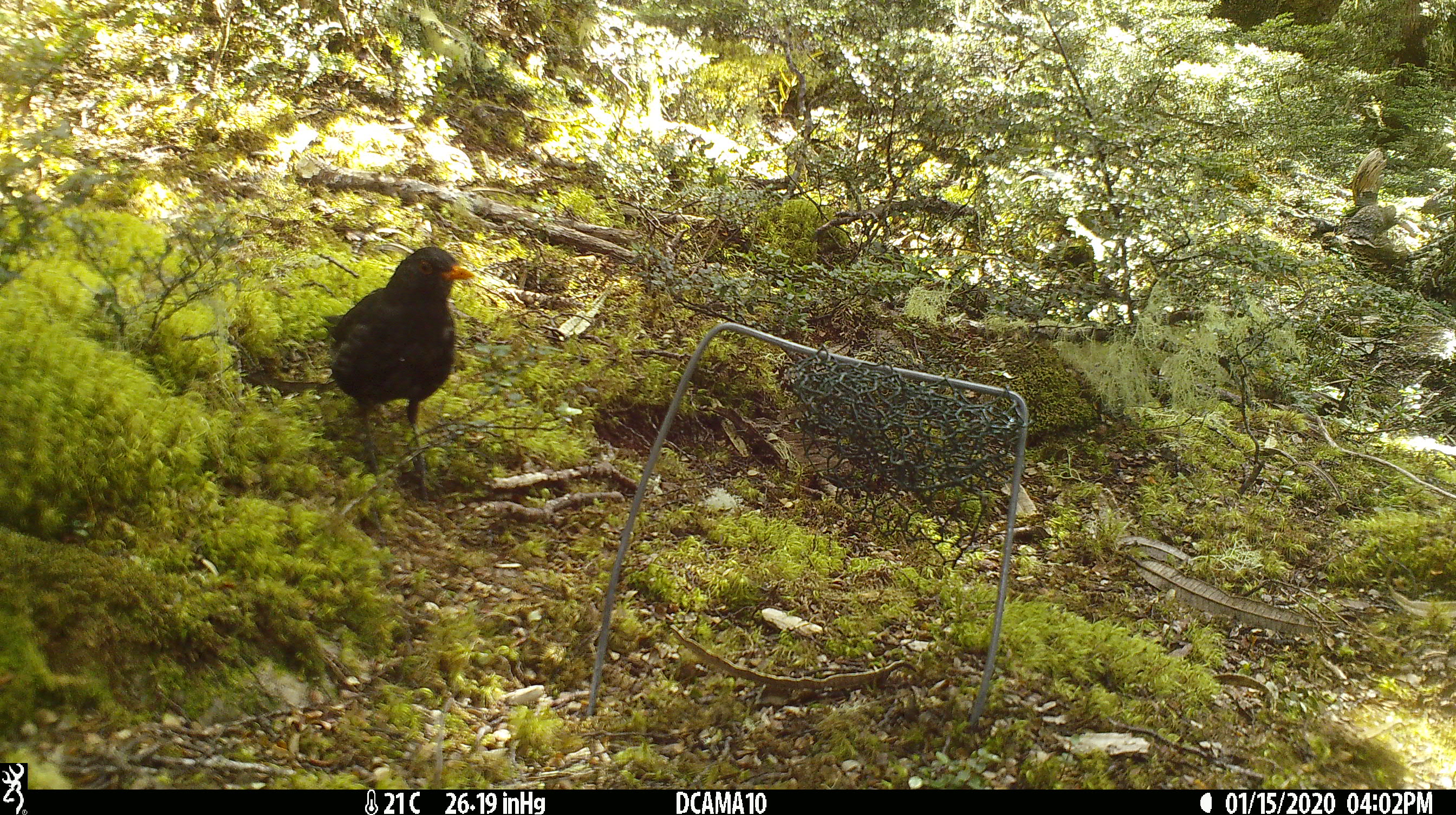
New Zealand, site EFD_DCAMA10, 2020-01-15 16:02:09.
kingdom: Animalia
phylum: Chordata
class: Aves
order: Passeriformes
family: Turdidae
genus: Turdus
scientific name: Turdus merula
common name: eurasian blackbird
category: blackbird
Blackbird (eurasian blackbird) (Turdus merula).